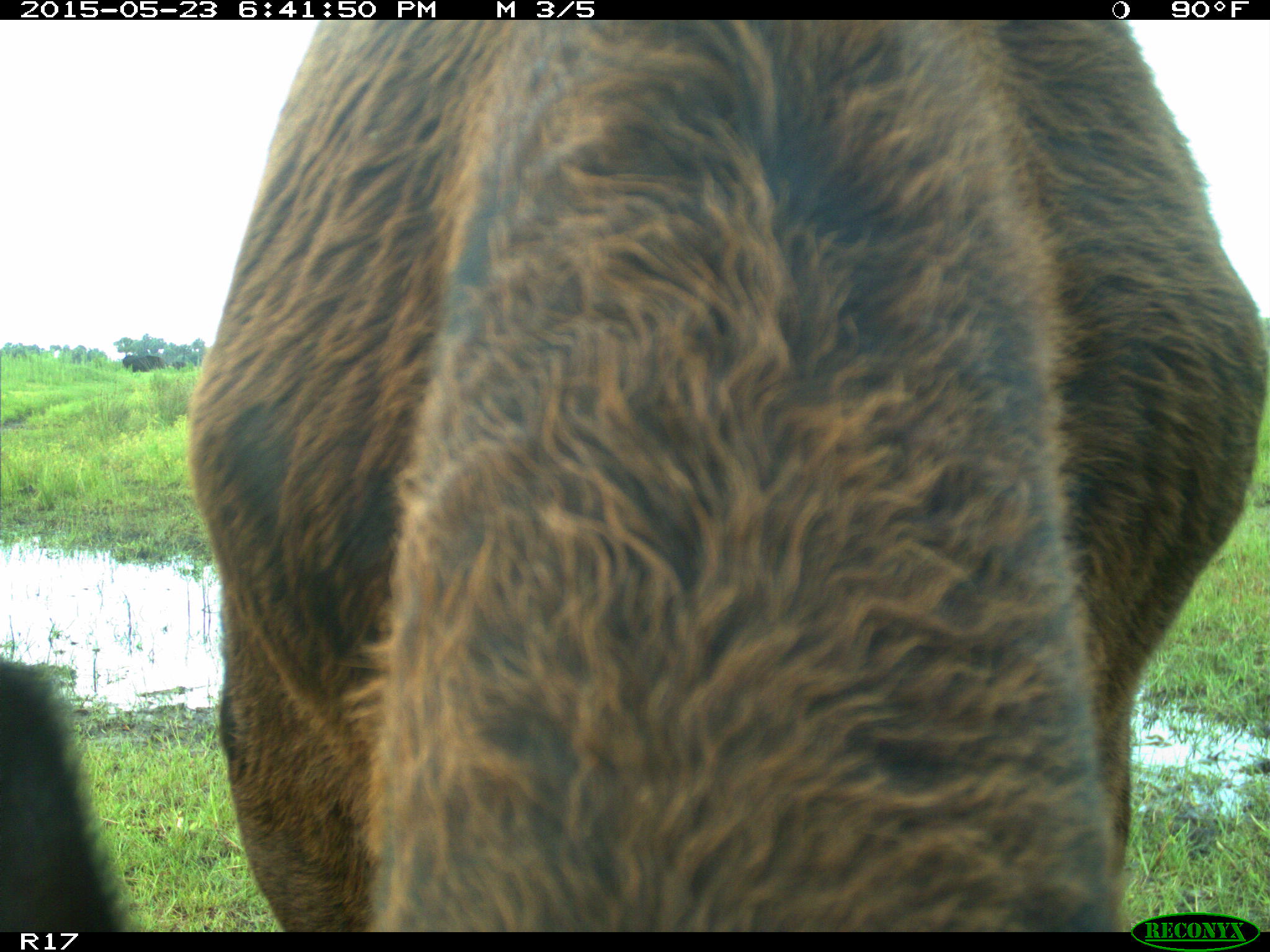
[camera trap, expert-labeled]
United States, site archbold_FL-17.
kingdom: Animalia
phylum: Chordata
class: Mammalia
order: Artiodactyla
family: Bovidae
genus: Bos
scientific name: Bos taurus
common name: domestic cow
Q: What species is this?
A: Bos taurus (domestic cow).